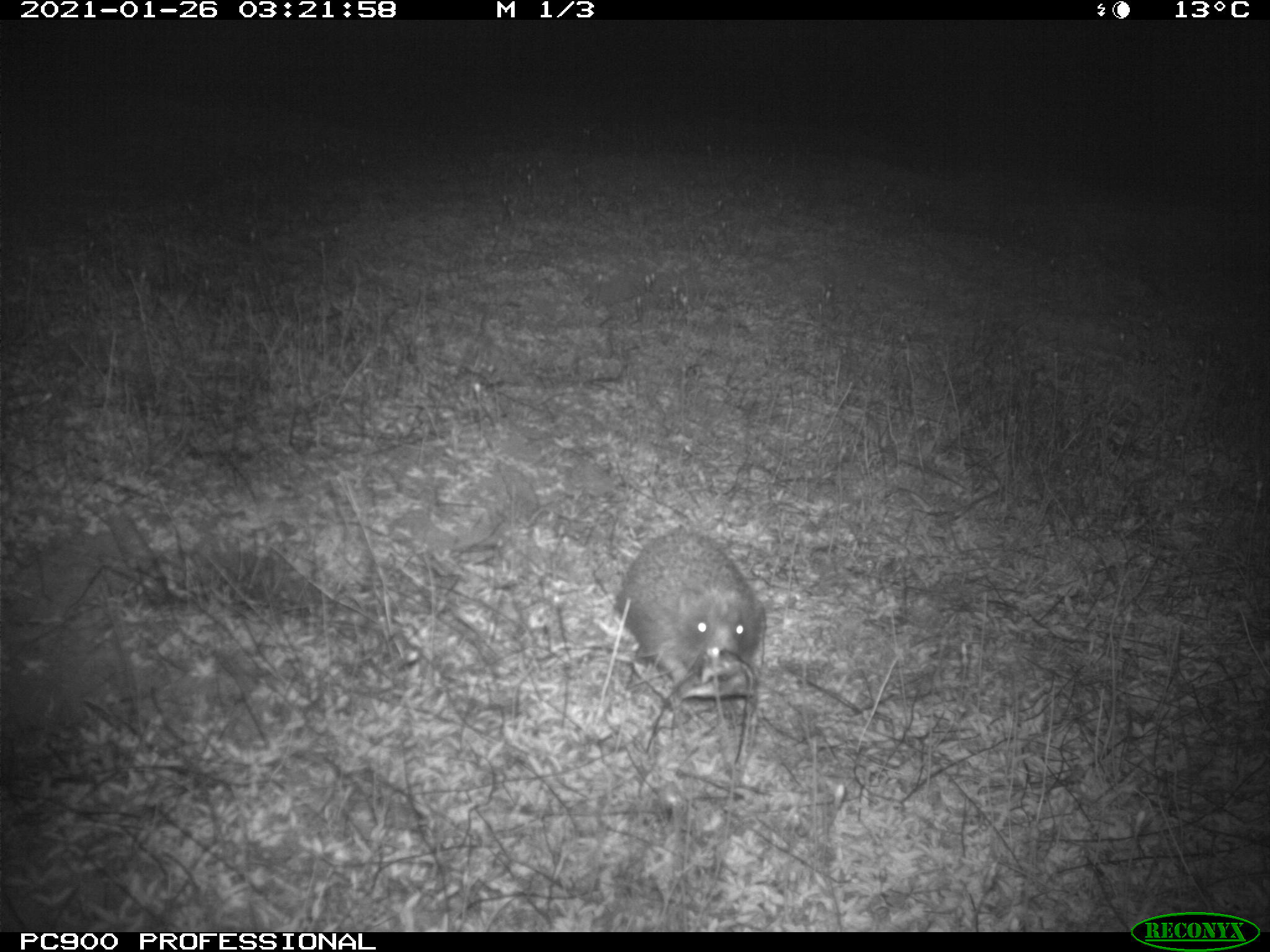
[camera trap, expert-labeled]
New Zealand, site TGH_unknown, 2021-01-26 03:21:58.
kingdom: Animalia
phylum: Chordata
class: Mammalia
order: Eulipotyphla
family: Erinaceidae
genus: Erinaceus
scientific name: Erinaceus europaeus europaeus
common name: european hedgehog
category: hedgehog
Hedgehog (european hedgehog) (Erinaceus europaeus europaeus).